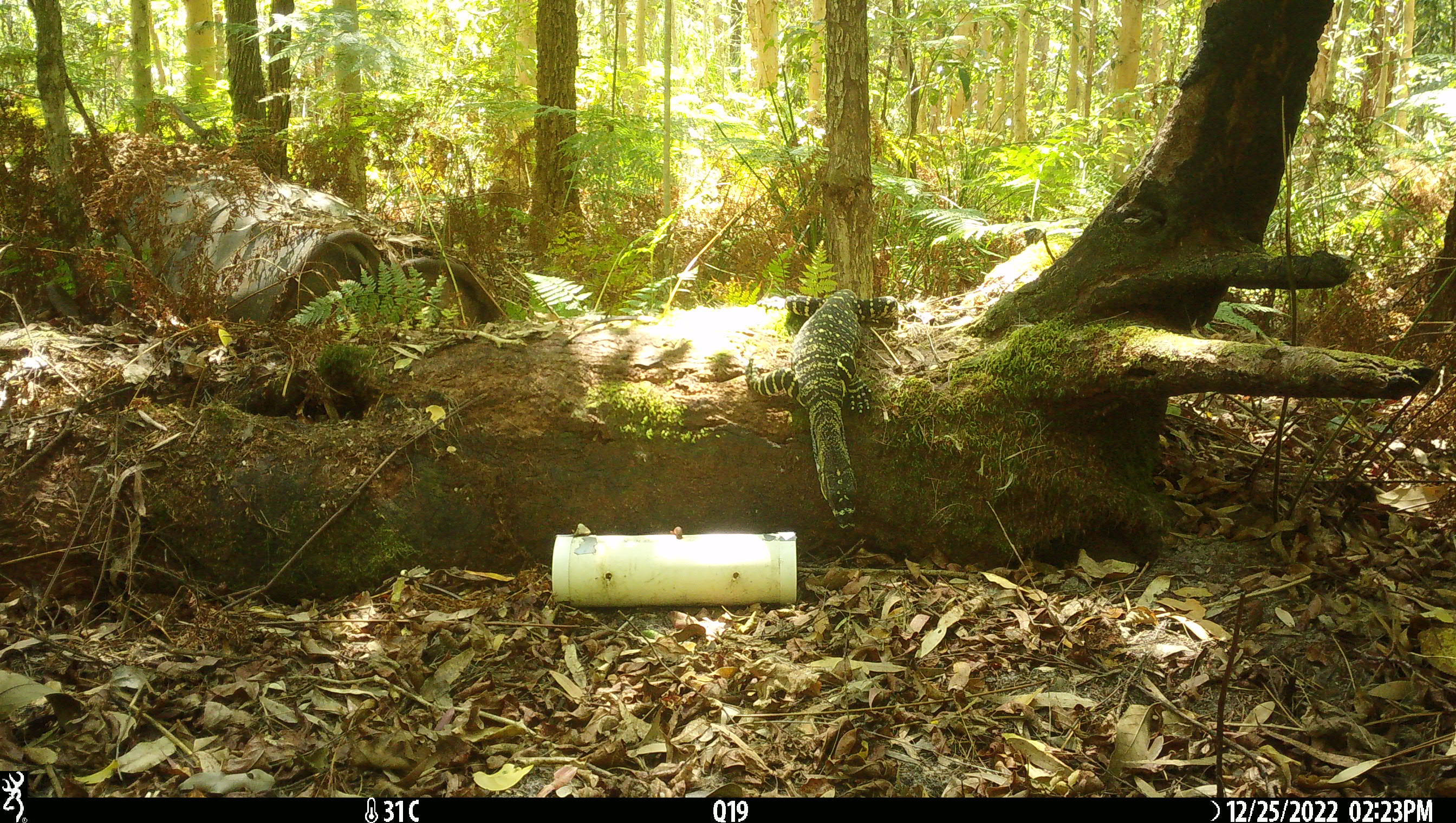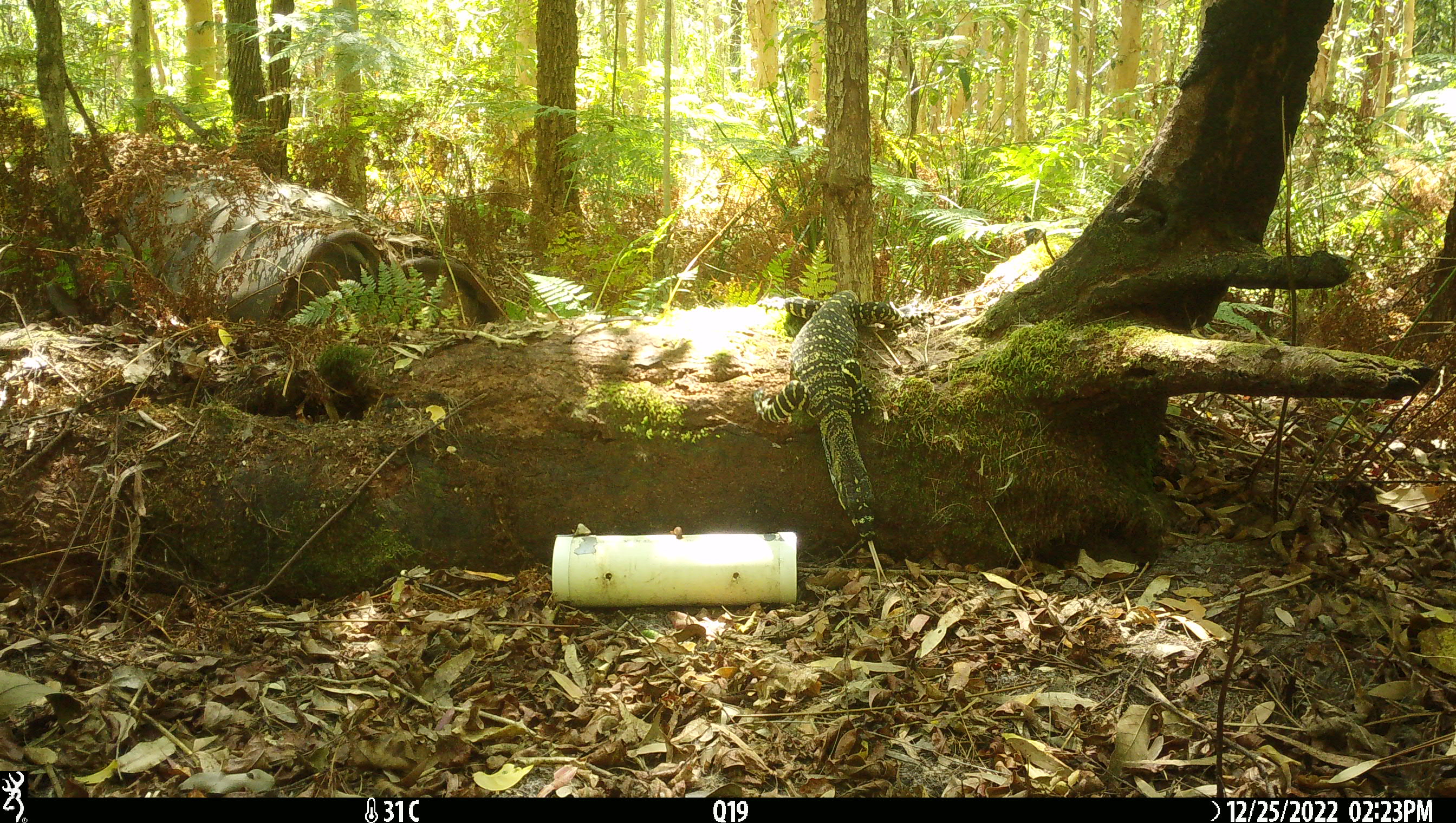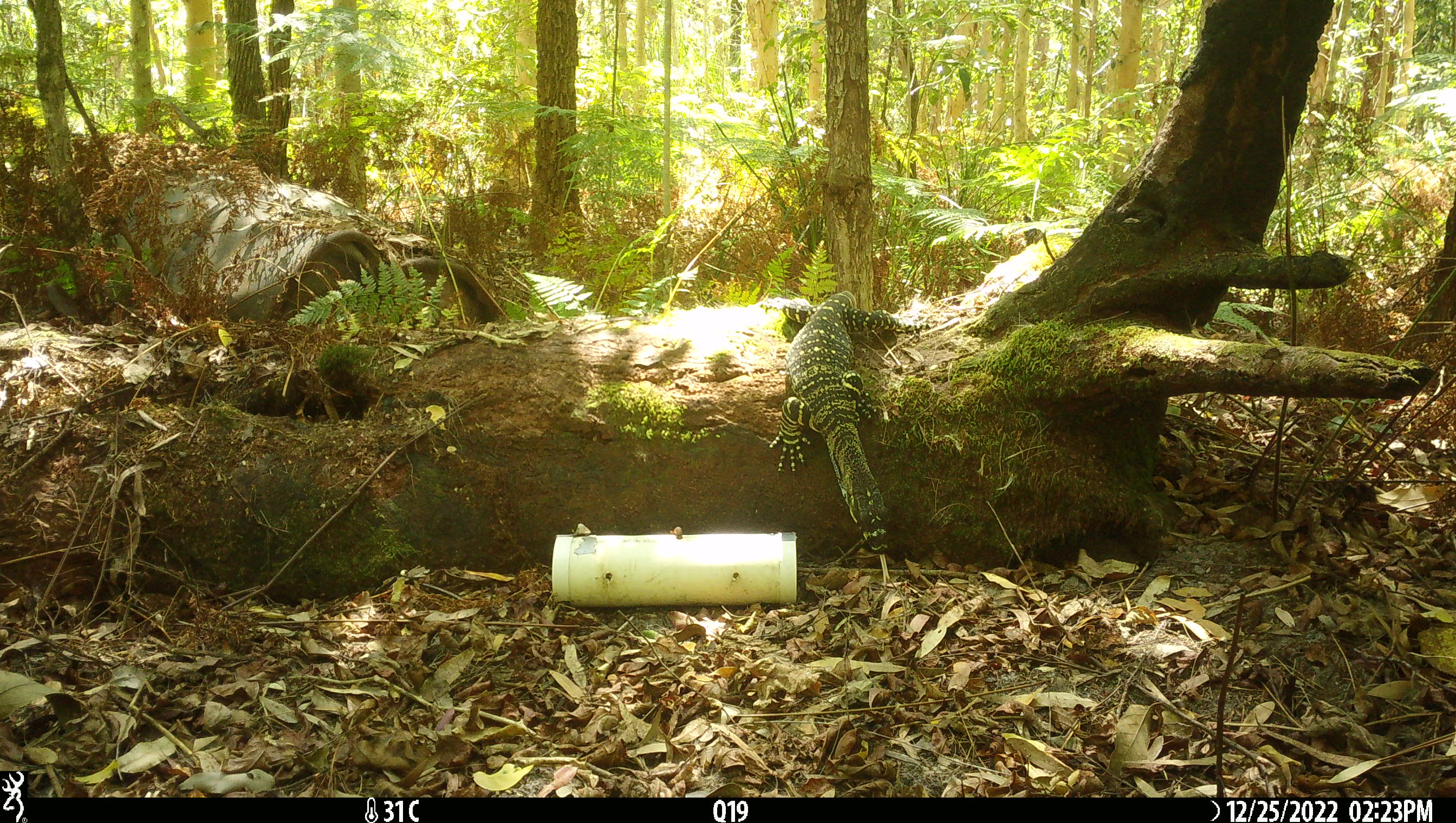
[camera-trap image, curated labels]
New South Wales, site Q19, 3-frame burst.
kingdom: Animalia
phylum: Chordata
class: Reptilia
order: Squamata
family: Varanidae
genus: Varanus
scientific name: Varanus varius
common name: lace monitor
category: goanna